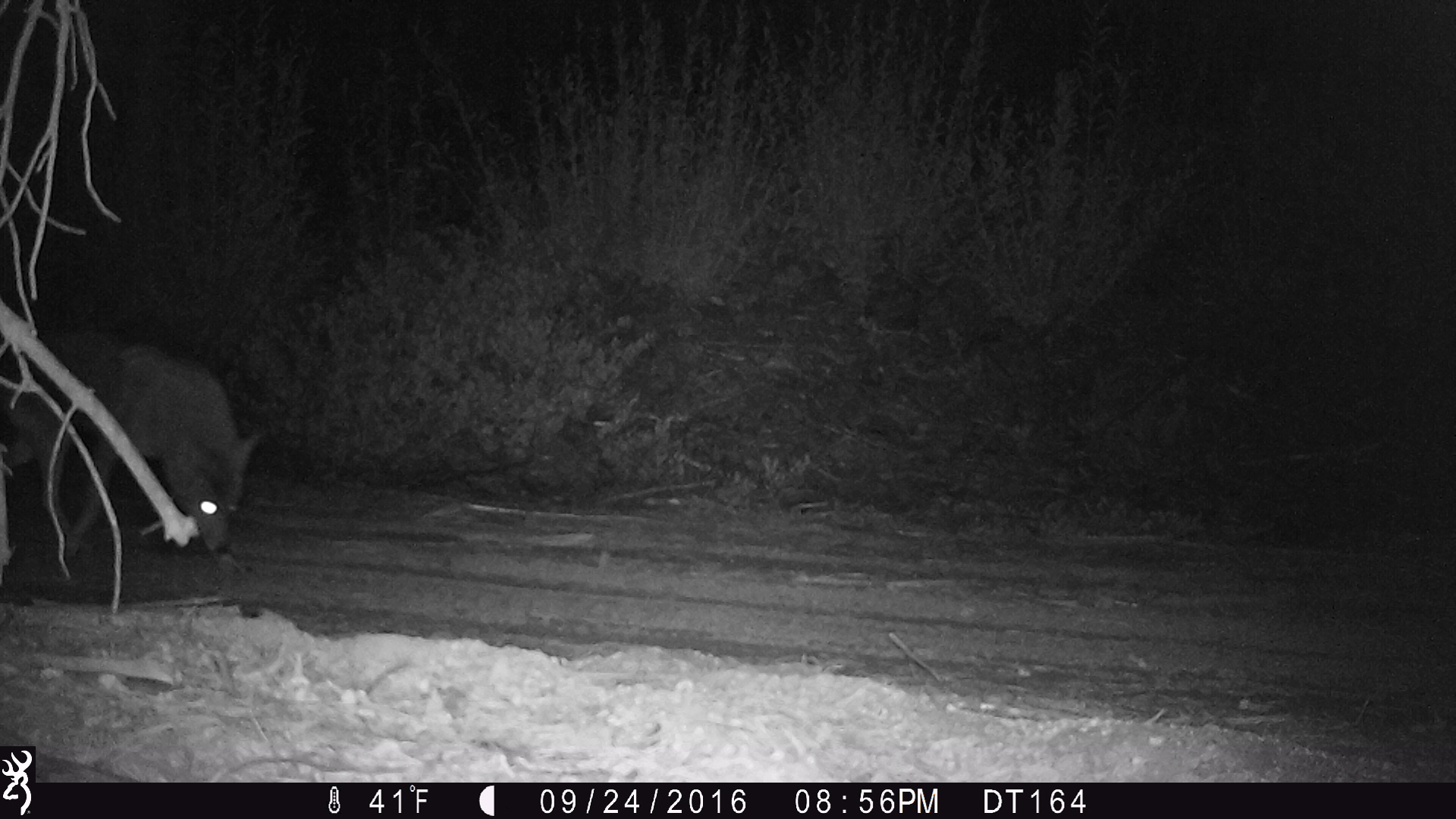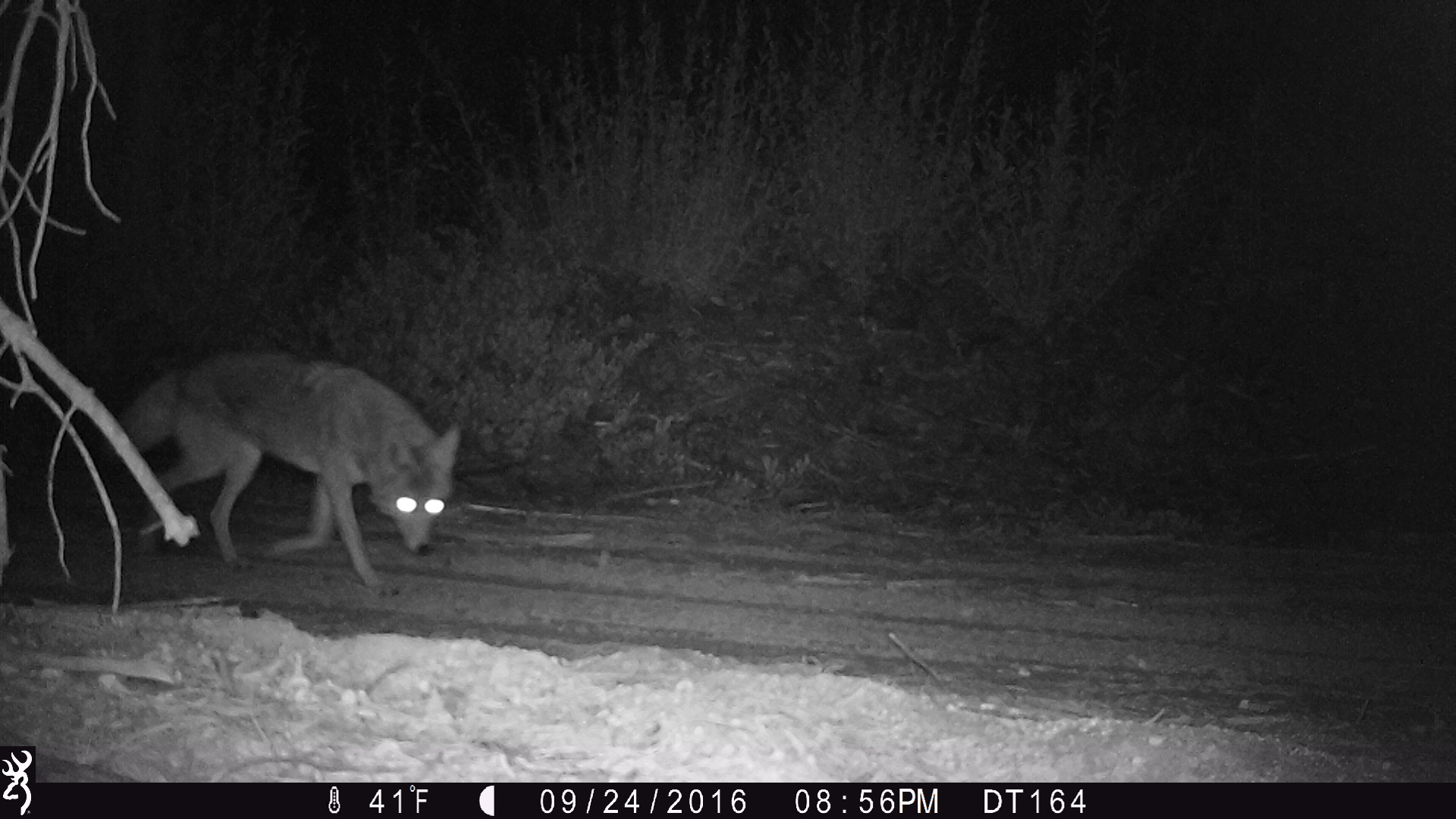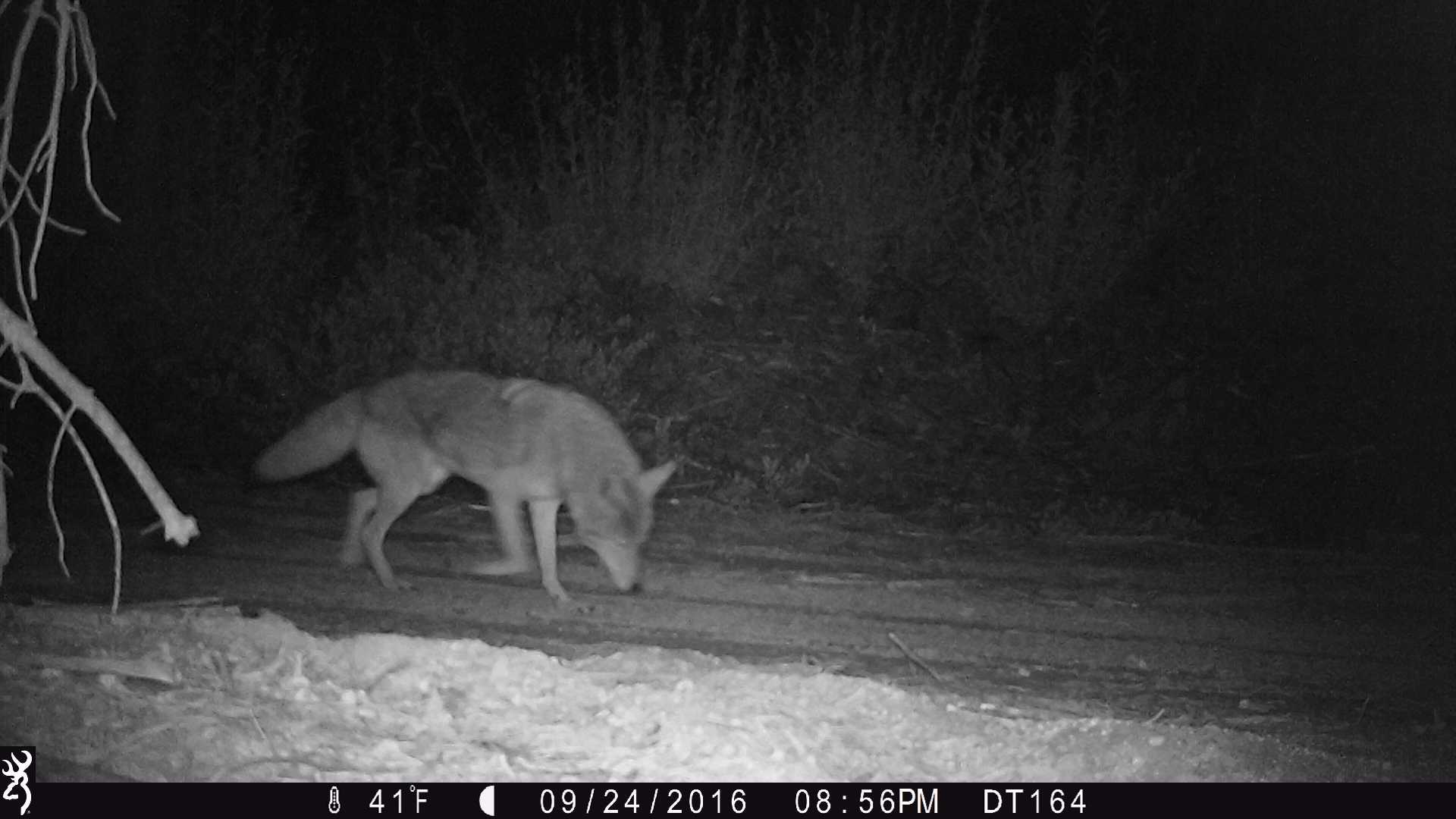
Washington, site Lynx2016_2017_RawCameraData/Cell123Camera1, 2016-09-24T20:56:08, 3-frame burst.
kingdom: Animalia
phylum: Chordata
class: Mammalia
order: Carnivora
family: Canidae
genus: Canis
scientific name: Canis latrans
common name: coyote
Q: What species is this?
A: Canis latrans (coyote).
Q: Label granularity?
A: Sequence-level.